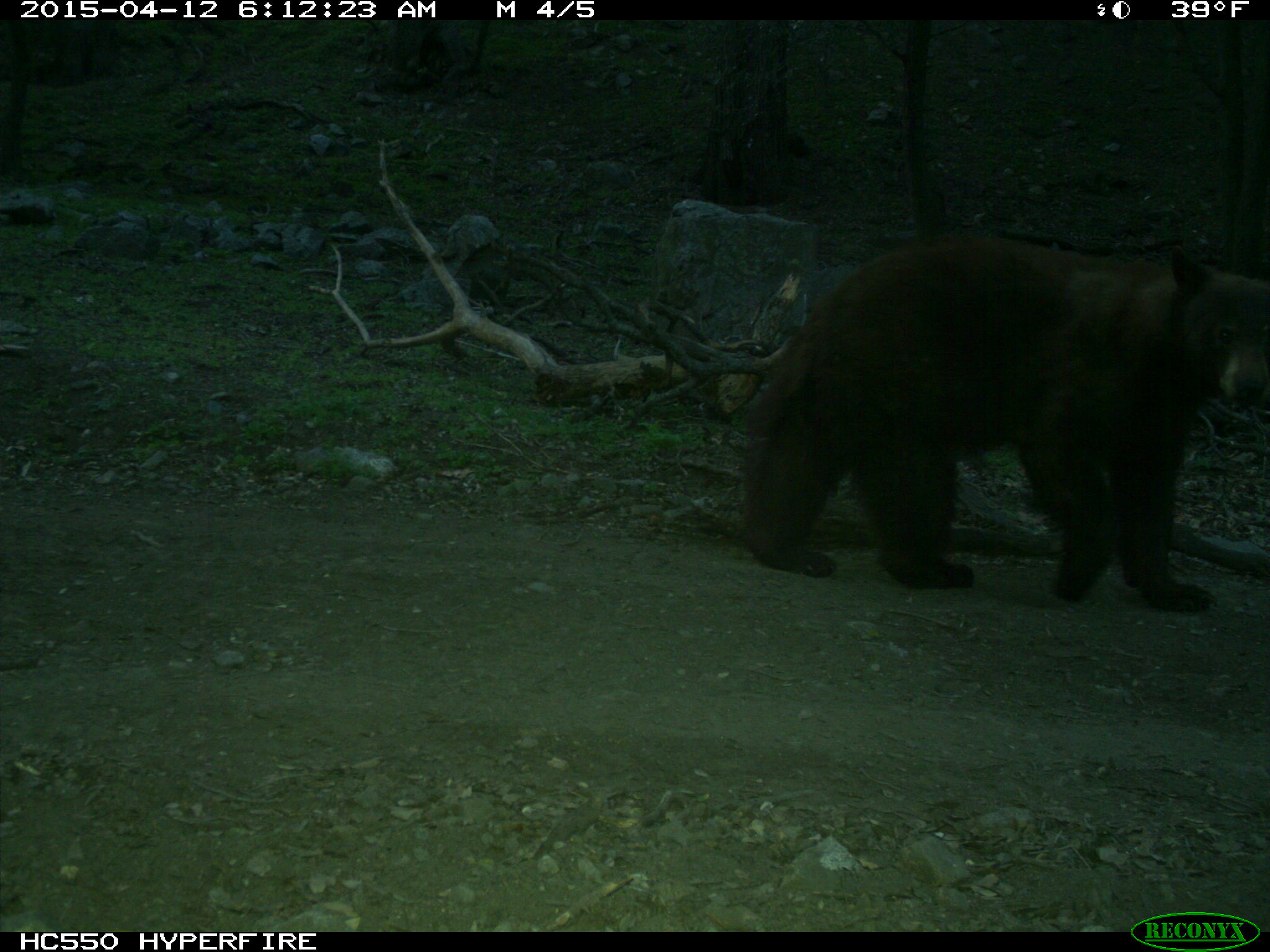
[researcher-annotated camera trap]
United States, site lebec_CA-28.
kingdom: Animalia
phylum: Chordata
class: Mammalia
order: Carnivora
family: Ursidae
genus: Ursus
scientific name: Ursus americanus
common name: american black bear